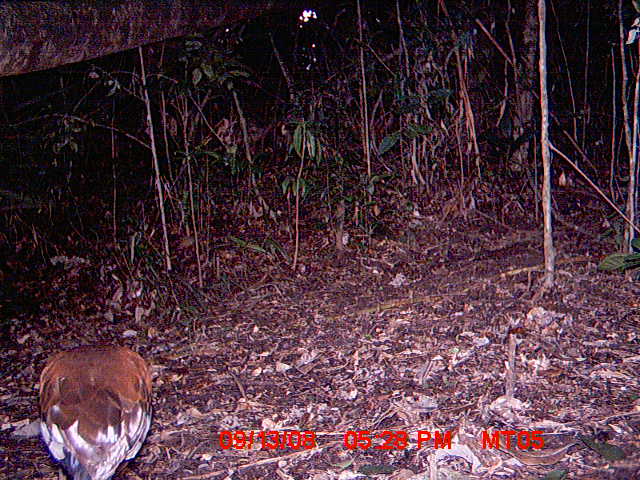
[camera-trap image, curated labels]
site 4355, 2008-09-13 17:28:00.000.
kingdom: Animalia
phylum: Chordata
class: Aves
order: Cuculiformes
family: Cuculidae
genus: Coua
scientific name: Coua serriana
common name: red-breasted coua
Coua serriana (red-breasted coua), count 2.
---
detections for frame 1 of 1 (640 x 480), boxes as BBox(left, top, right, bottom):
coua serriana: BBox(38, 343, 153, 480)